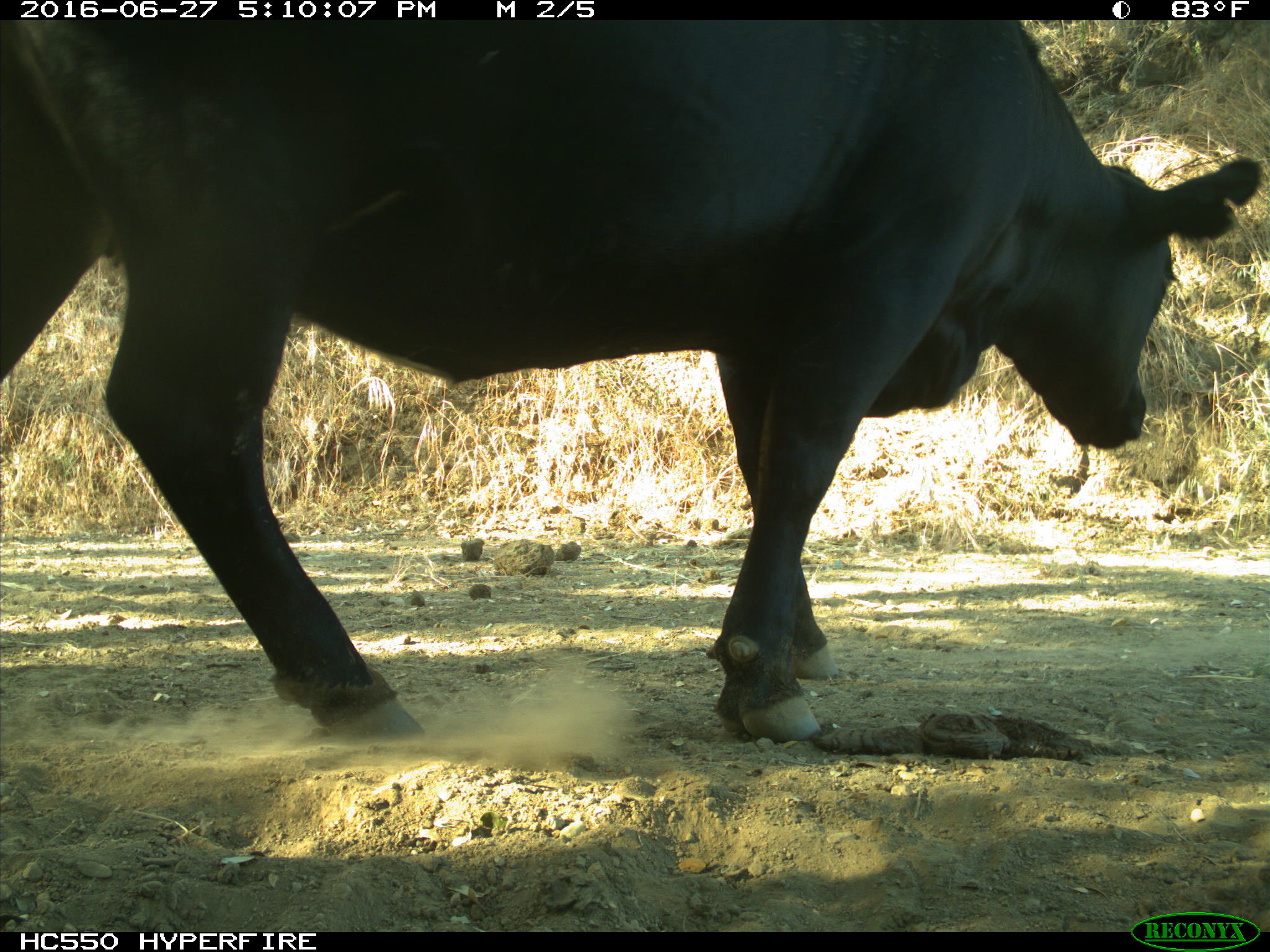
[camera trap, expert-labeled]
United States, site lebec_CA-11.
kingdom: Animalia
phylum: Chordata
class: Mammalia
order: Artiodactyla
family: Bovidae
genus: Bos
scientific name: Bos taurus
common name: domestic cow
Bos taurus (domestic cow).